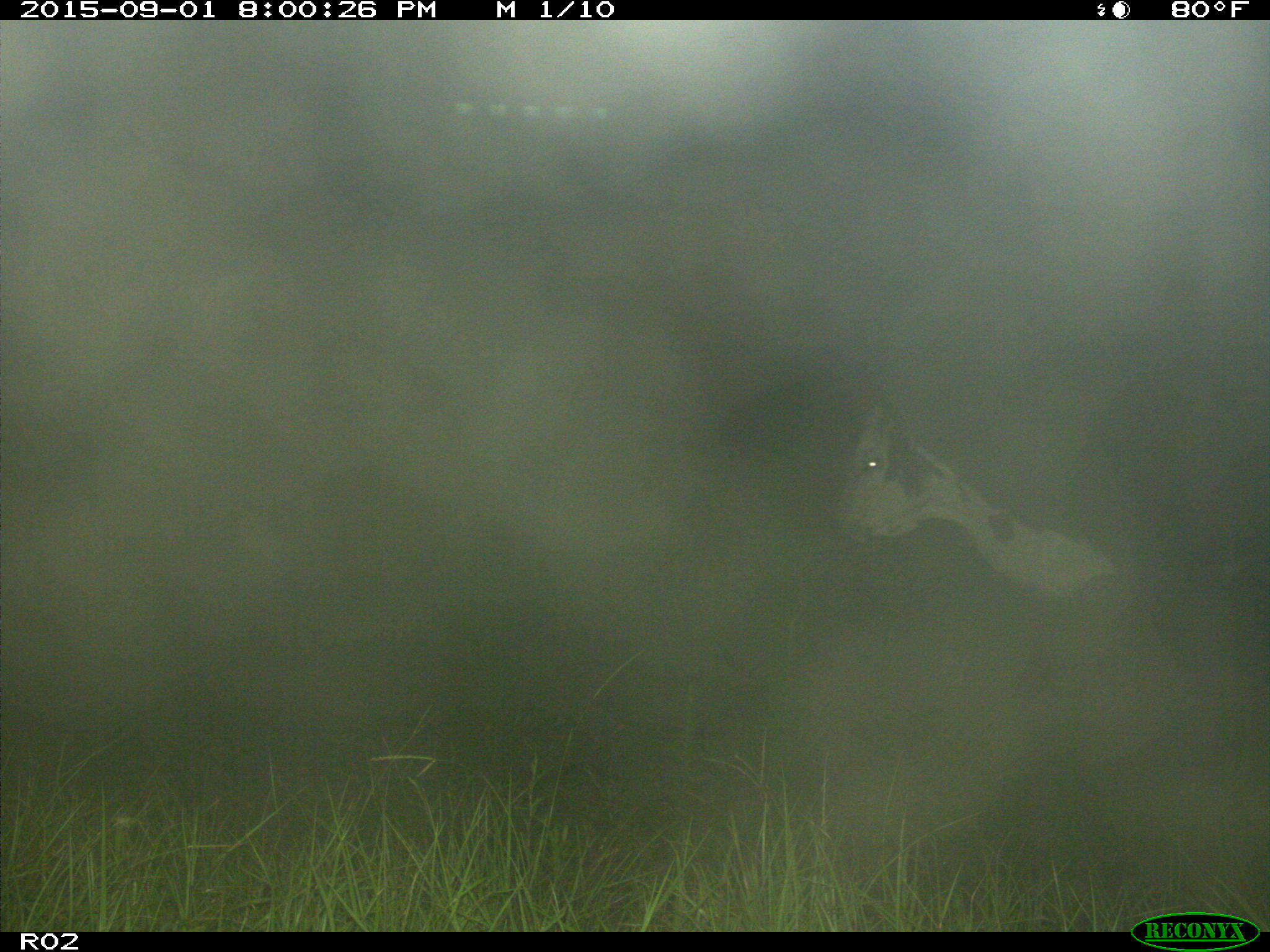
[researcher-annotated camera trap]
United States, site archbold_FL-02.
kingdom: Animalia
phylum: Chordata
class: Mammalia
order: Artiodactyla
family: Bovidae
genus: Bos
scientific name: Bos taurus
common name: domestic cow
Bos taurus (domestic cow).